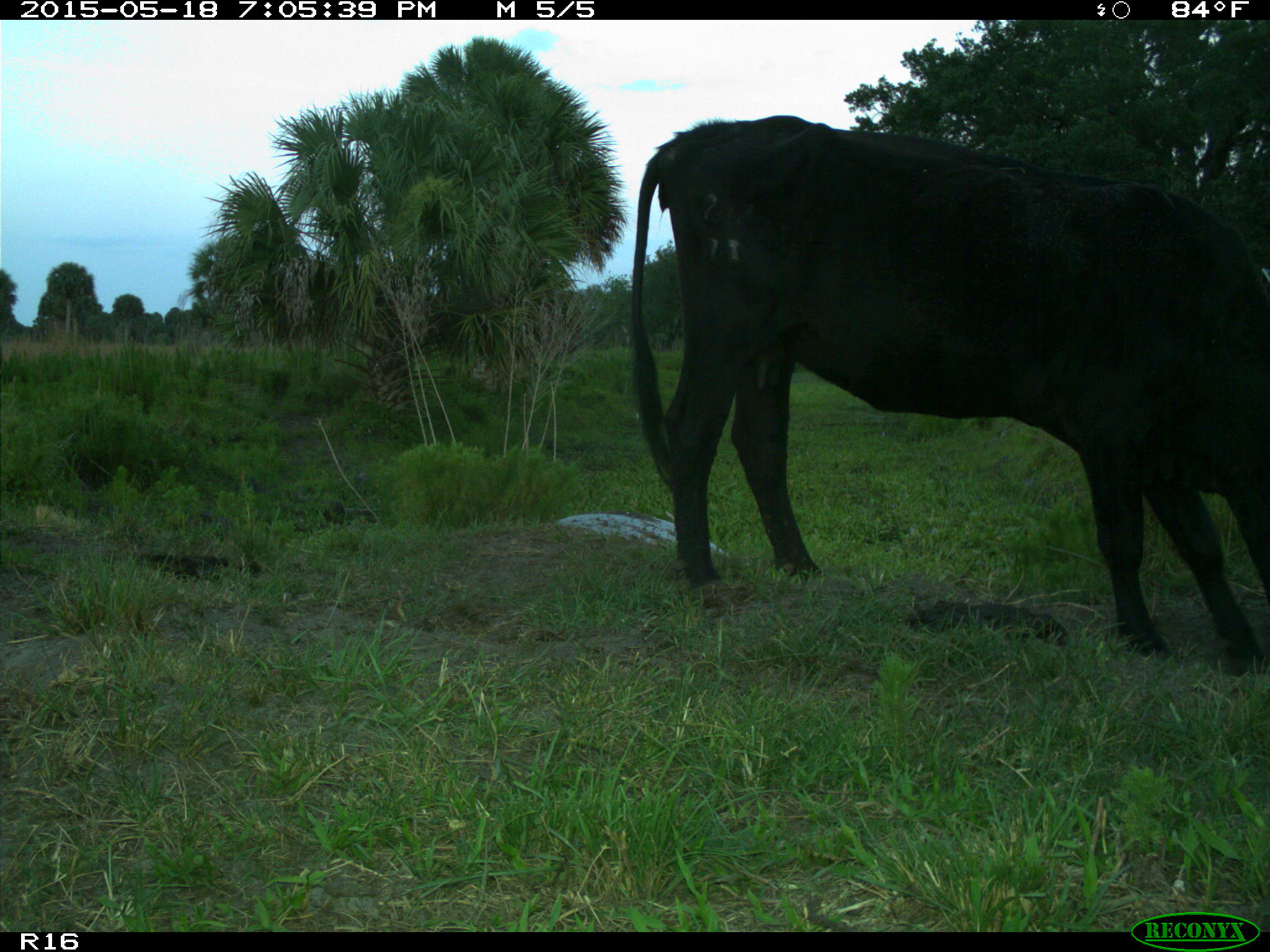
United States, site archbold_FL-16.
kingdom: Animalia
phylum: Chordata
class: Mammalia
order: Artiodactyla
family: Bovidae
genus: Bos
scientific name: Bos taurus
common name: domestic cow